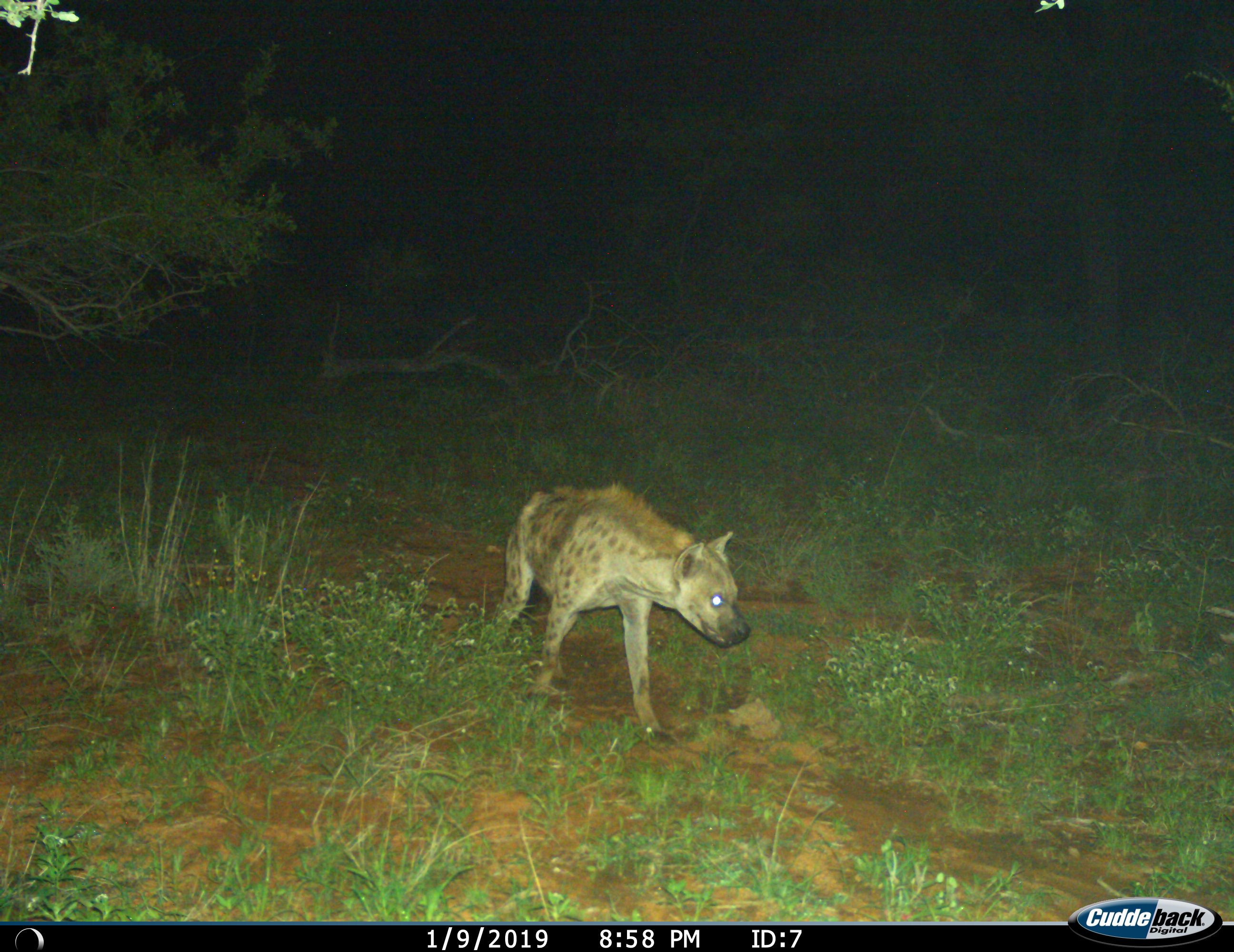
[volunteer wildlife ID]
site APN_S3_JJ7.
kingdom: Animalia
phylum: Chordata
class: Mammalia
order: Carnivora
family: Hyaenidae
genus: Crocuta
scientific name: Crocuta crocuta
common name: spotted hyena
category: hyenaspotted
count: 1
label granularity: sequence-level